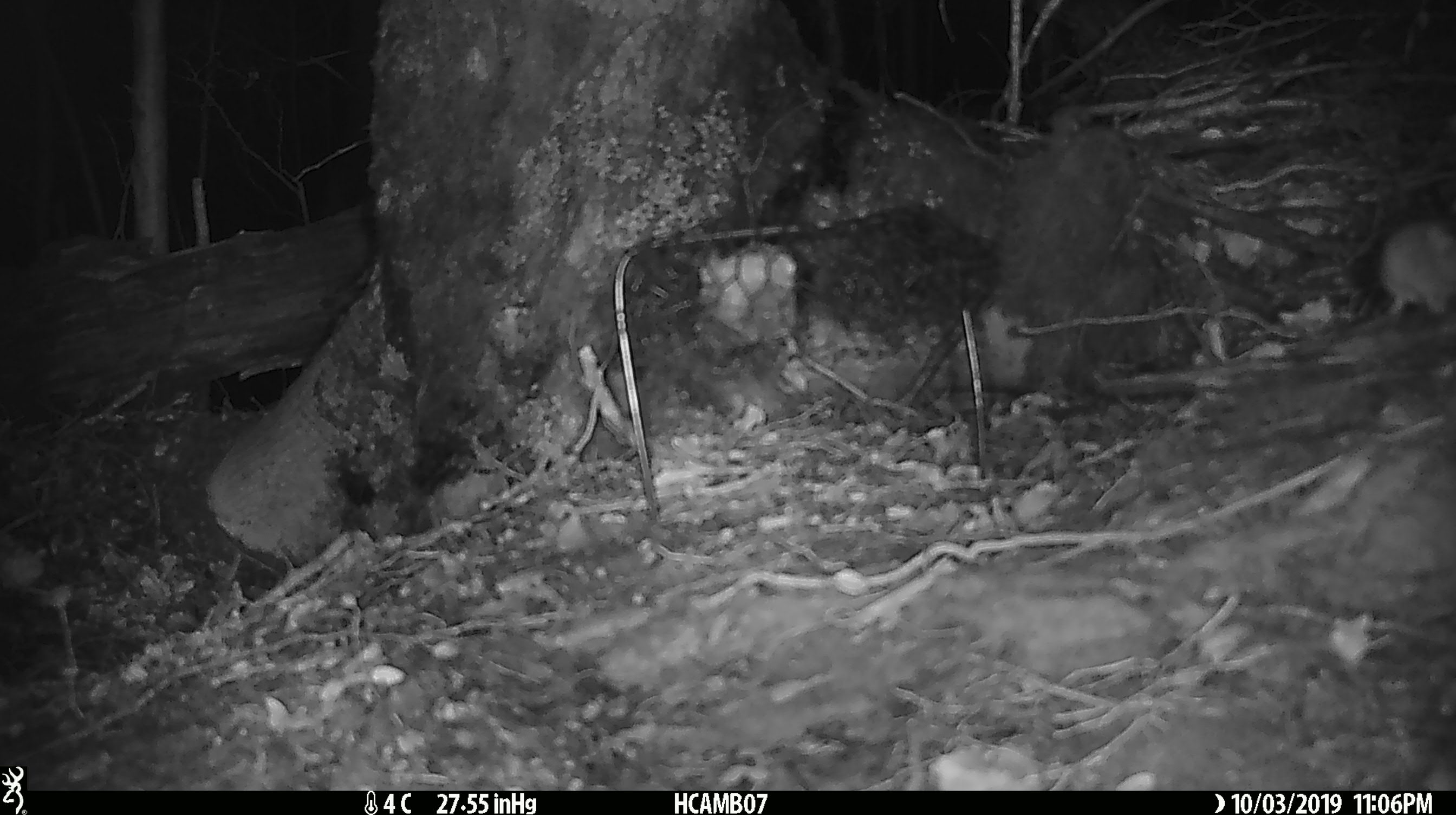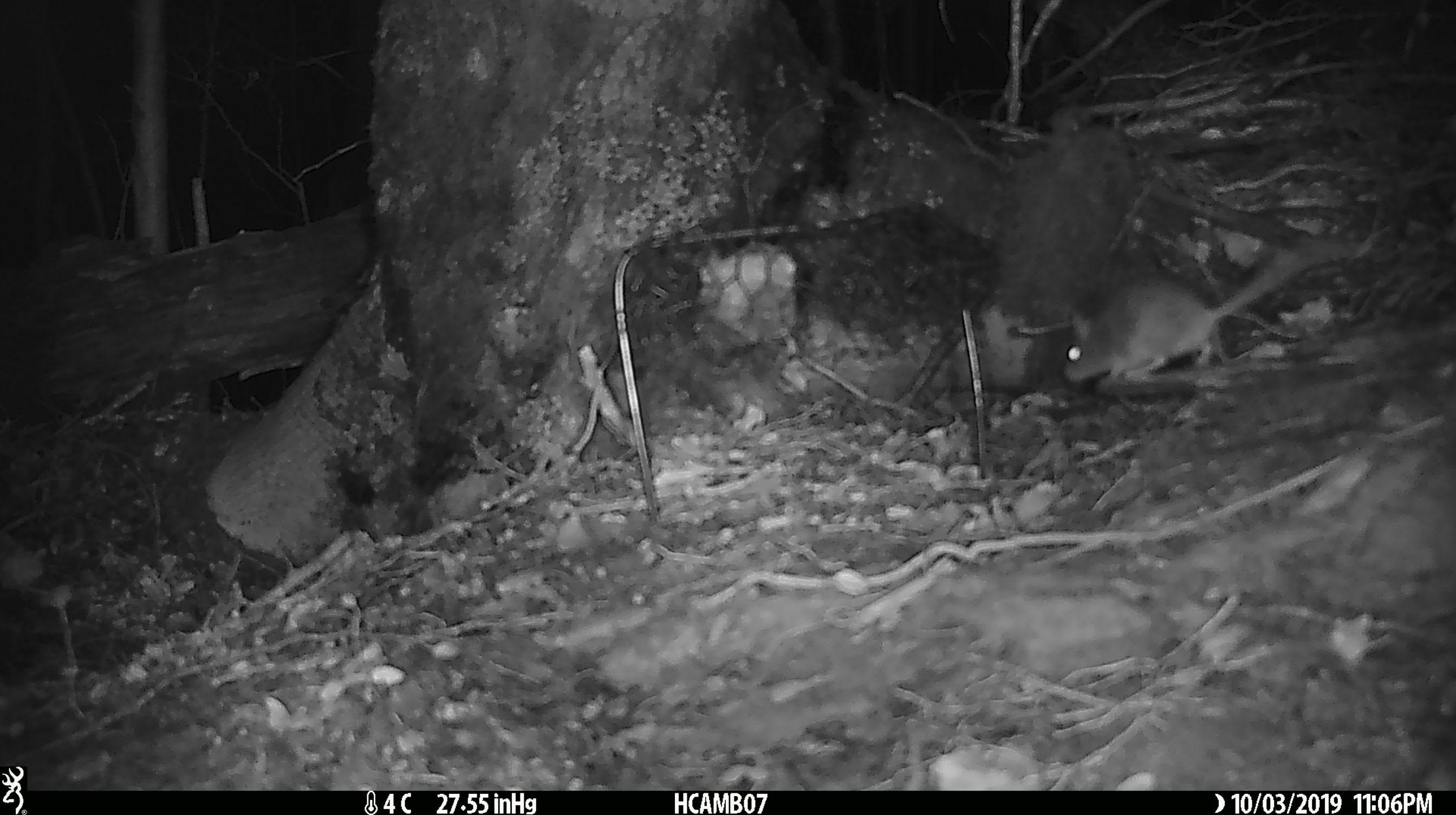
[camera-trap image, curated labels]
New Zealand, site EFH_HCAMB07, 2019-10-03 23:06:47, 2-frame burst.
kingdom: Animalia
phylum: Chordata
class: Mammalia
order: Rodentia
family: Muridae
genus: Mus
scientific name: Mus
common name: mouse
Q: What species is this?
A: Mouse (Mus).